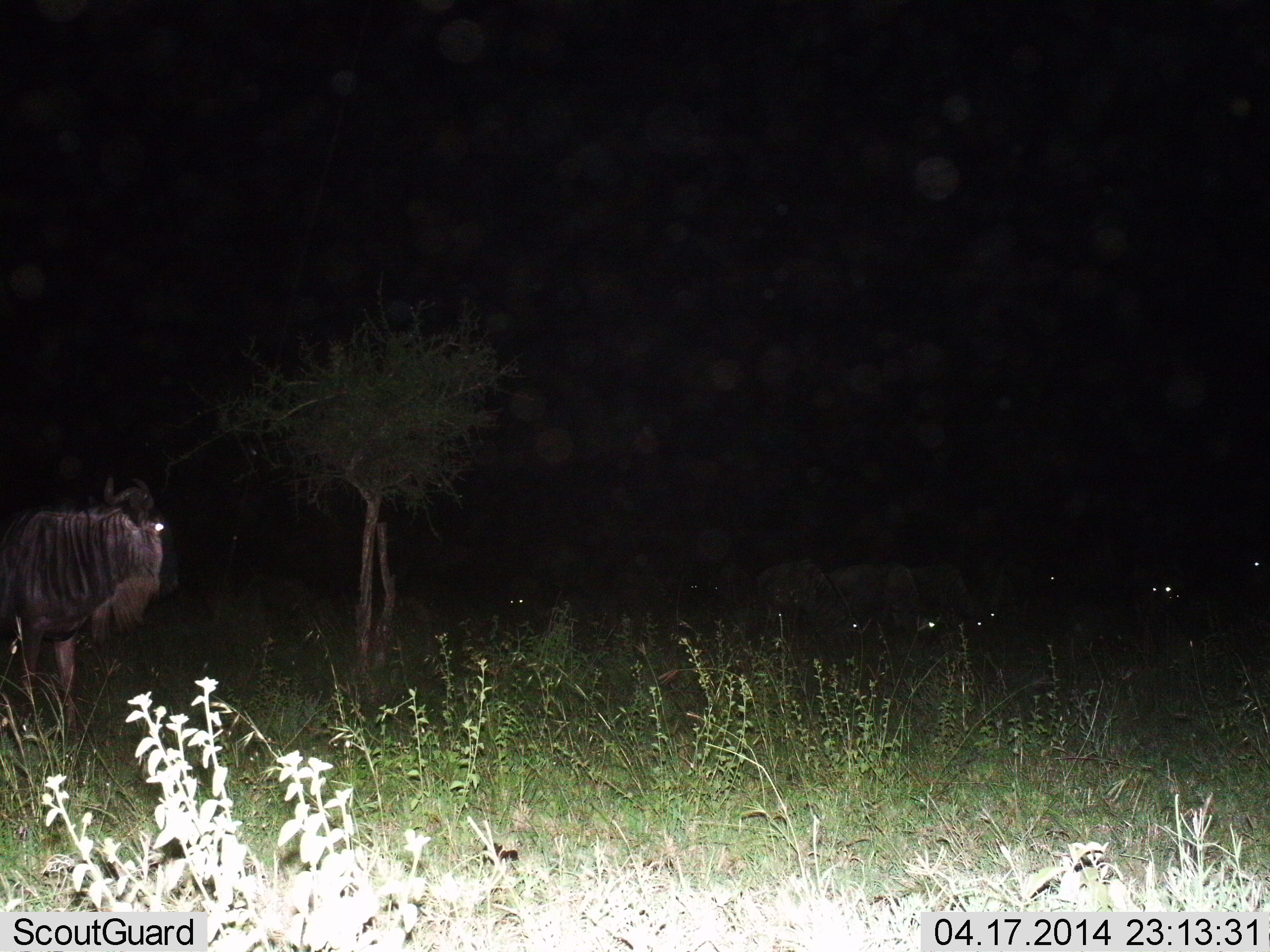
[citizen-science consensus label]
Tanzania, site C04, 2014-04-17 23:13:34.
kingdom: Animalia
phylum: Chordata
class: Mammalia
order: Artiodactyla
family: Bovidae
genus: Connochaetes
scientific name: Connochaetes taurinus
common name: blue wildebeest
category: wildebeest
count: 8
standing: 80%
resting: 20%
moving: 10%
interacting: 0%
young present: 0%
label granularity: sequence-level